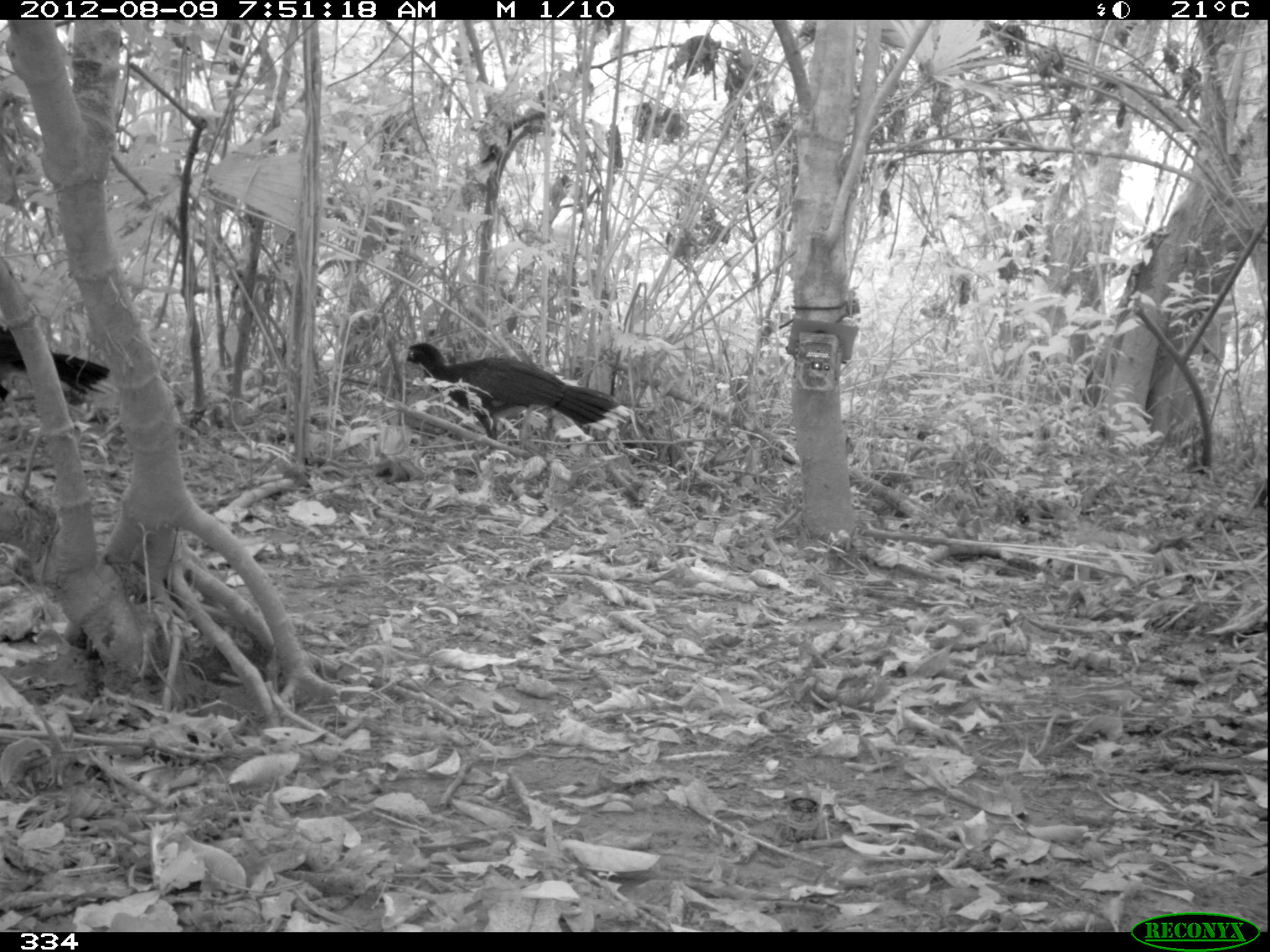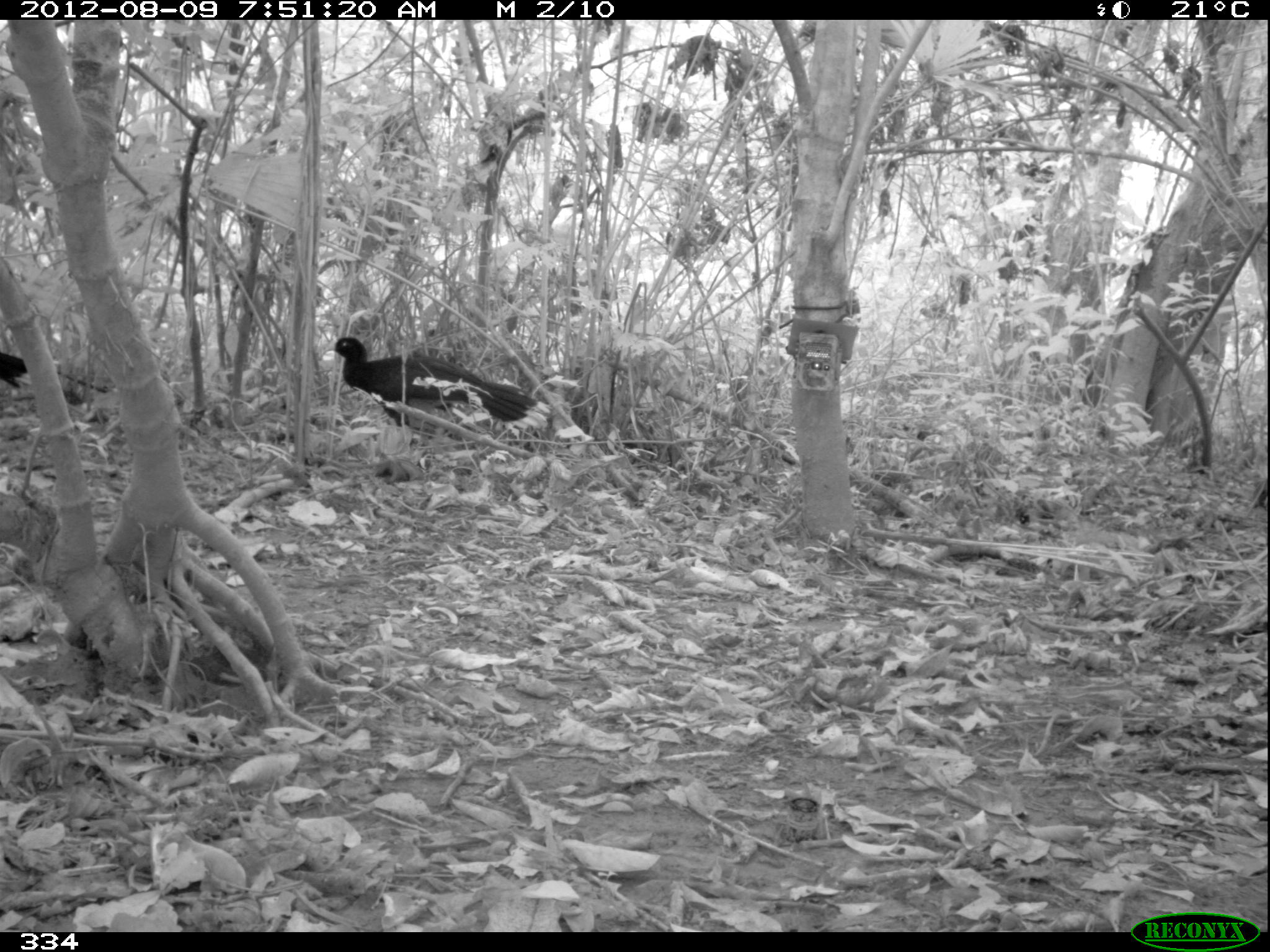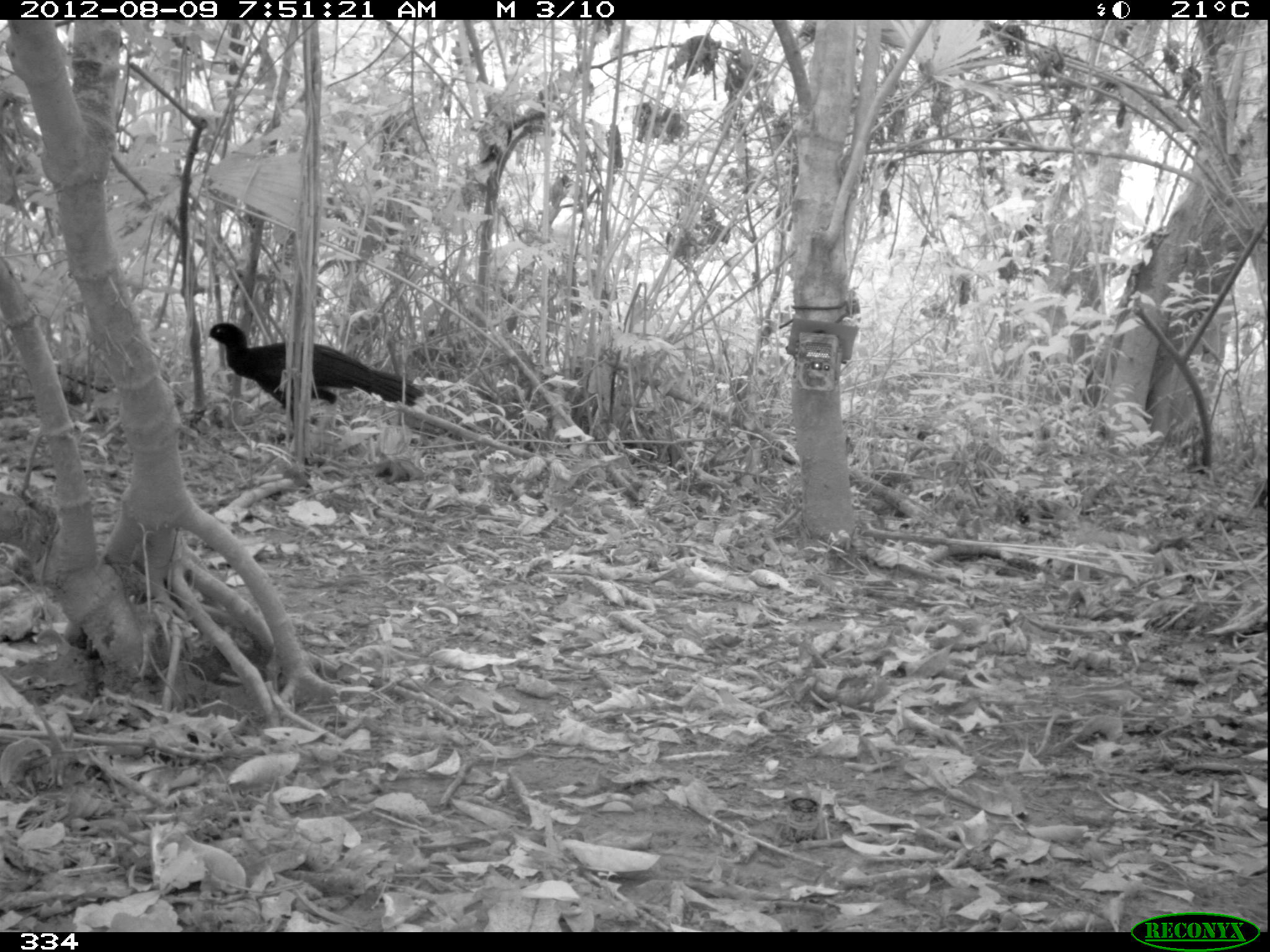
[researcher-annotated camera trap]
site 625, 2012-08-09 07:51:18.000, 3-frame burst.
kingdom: Animalia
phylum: Chordata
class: Aves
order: Galliformes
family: Cracidae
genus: Mitu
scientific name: Mitu tuberosum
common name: razor-billed curassow